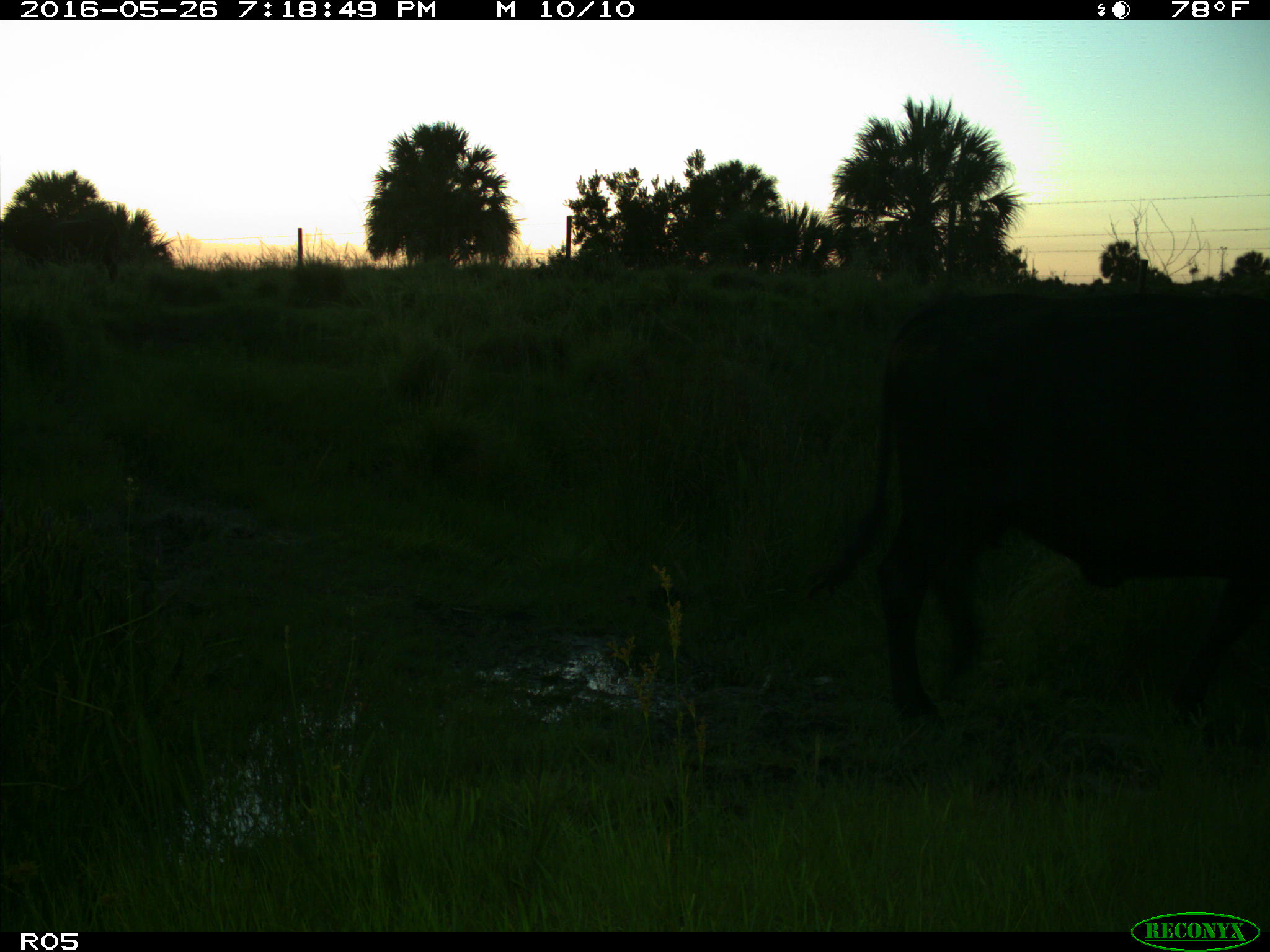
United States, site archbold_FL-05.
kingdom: Animalia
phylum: Chordata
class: Mammalia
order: Artiodactyla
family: Bovidae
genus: Bos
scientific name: Bos taurus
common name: domestic cow